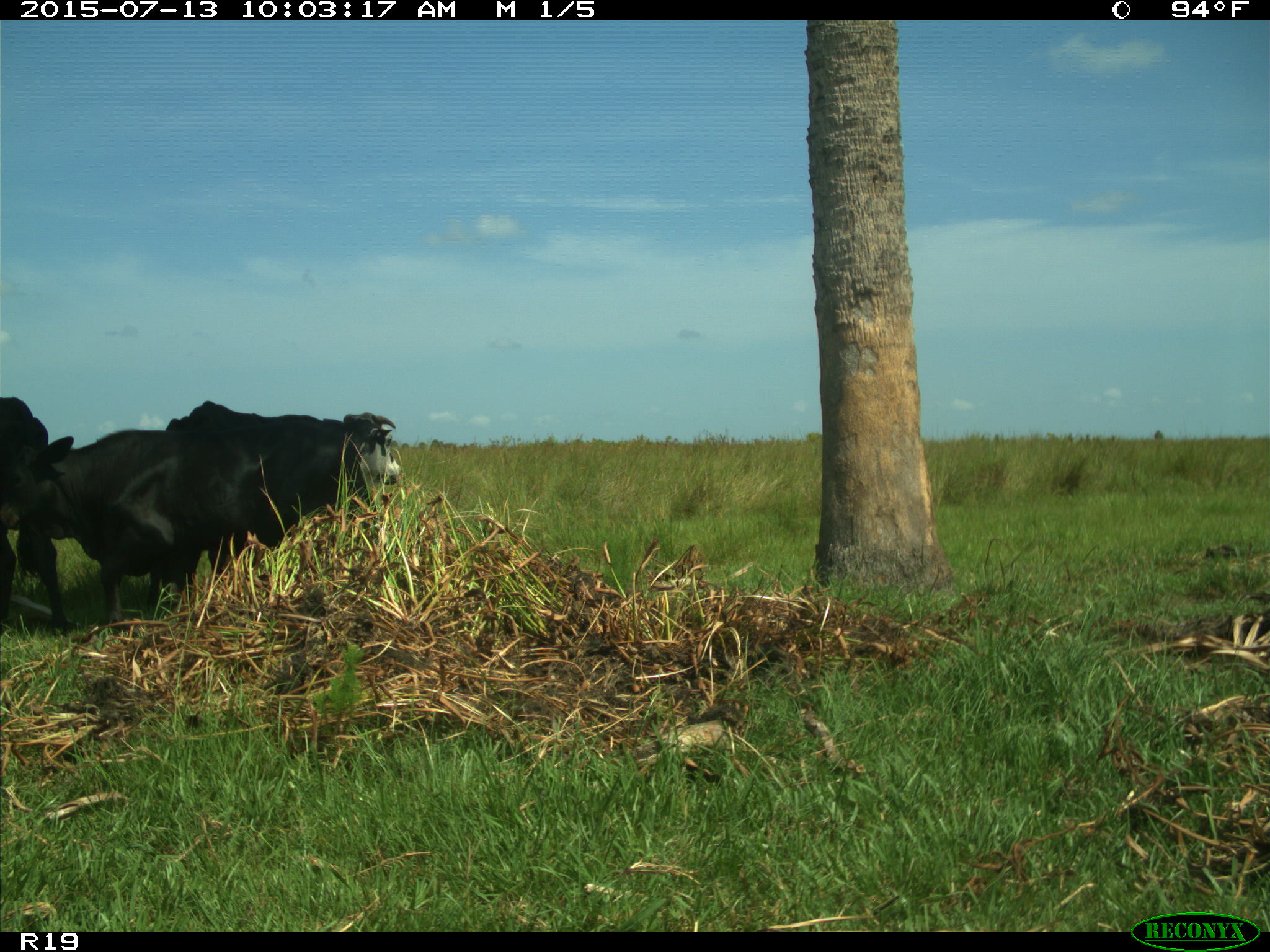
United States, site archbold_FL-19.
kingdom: Animalia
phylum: Chordata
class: Mammalia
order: Artiodactyla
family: Bovidae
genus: Bos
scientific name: Bos taurus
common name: domestic cow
Bos taurus (domestic cow).